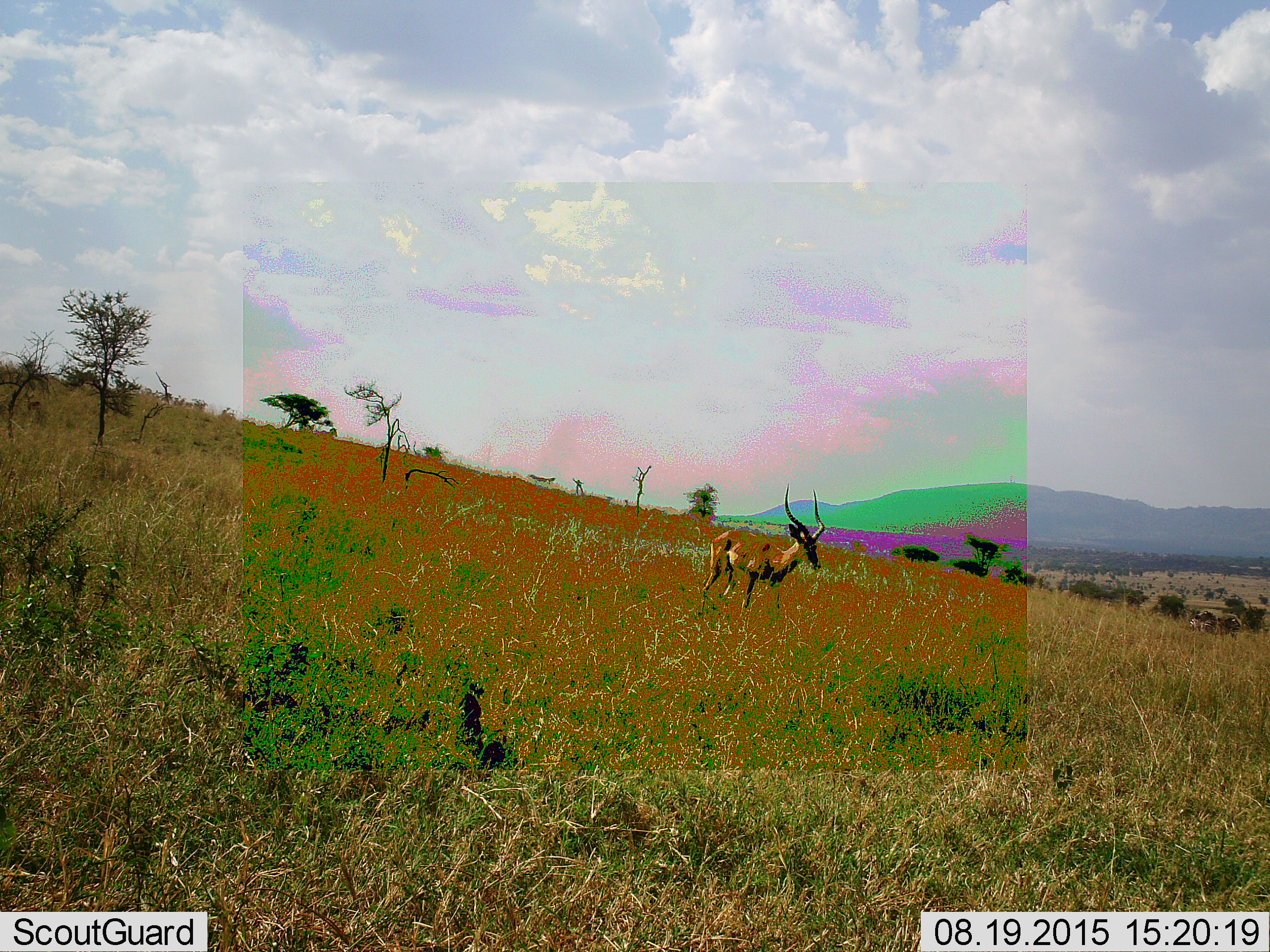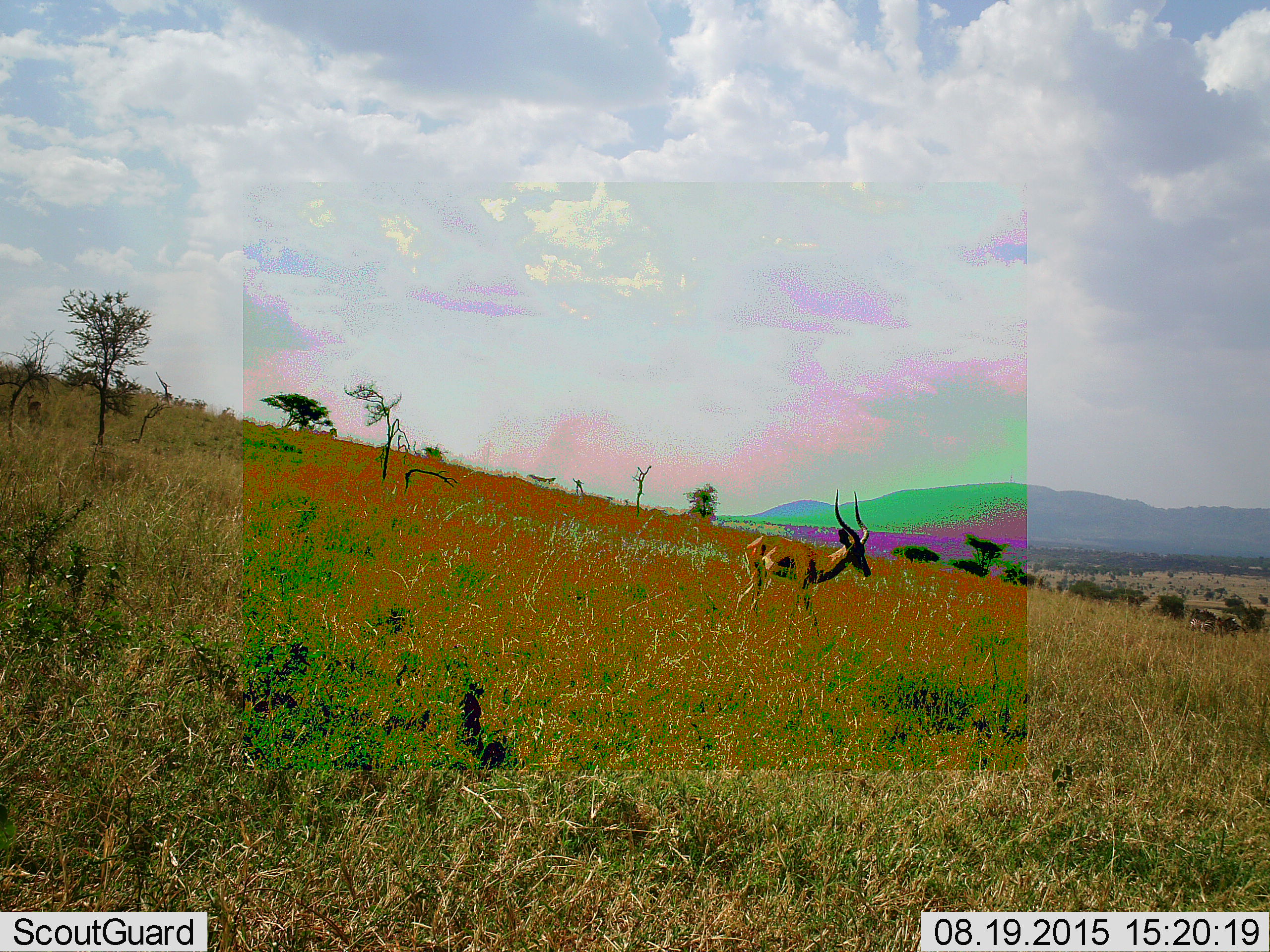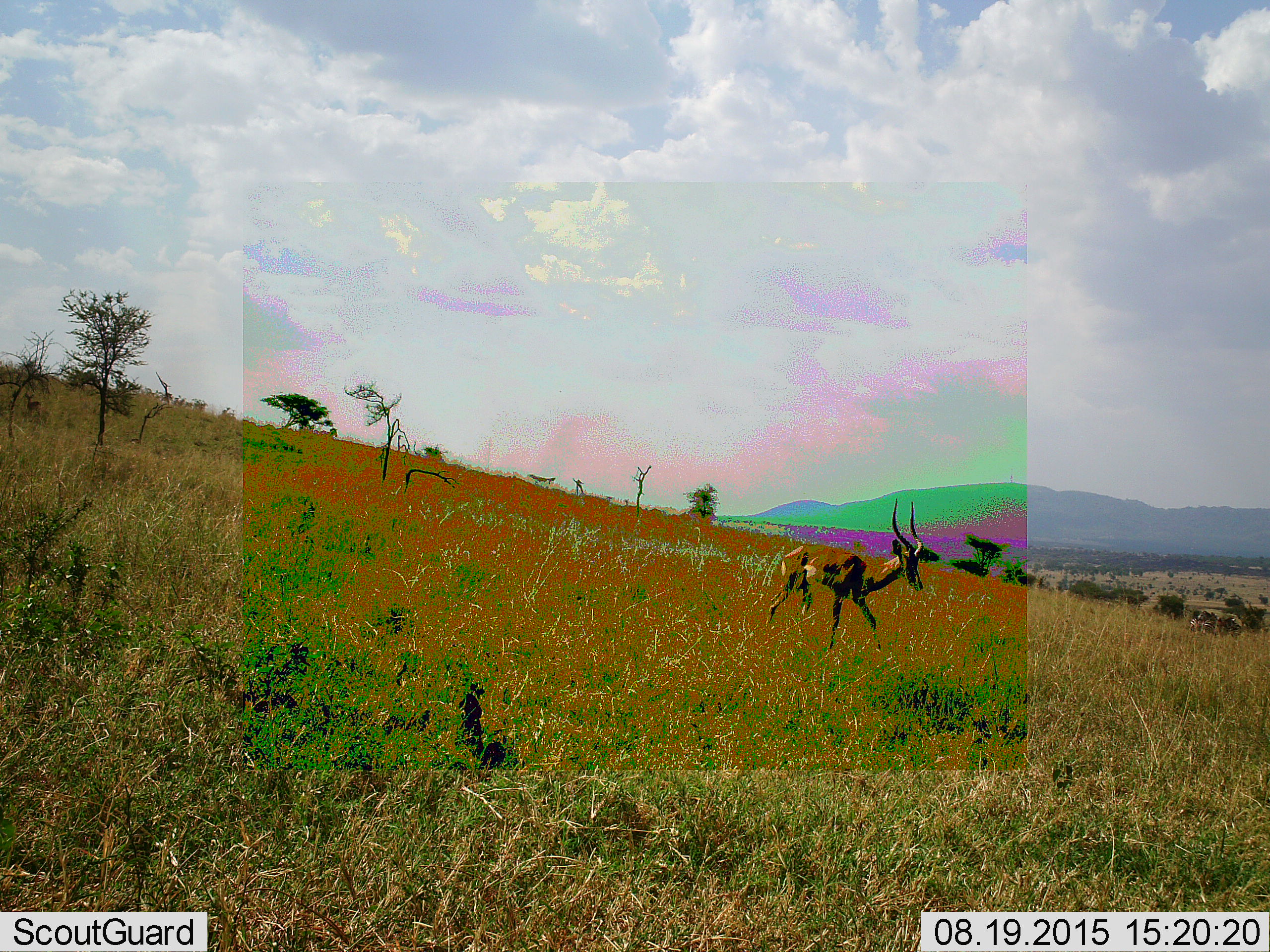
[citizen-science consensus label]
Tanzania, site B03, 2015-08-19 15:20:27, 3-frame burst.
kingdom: Animalia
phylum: Chordata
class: Mammalia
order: Artiodactyla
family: Bovidae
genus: Aepyceros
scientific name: Aepyceros melampus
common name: impala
Impala (Aepyceros melampus), count 1. Behavior (volunteer vote fractions): standing 33%, resting 0%, moving 80%, interacting 0%. Young present (vote fraction): 0%. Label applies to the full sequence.